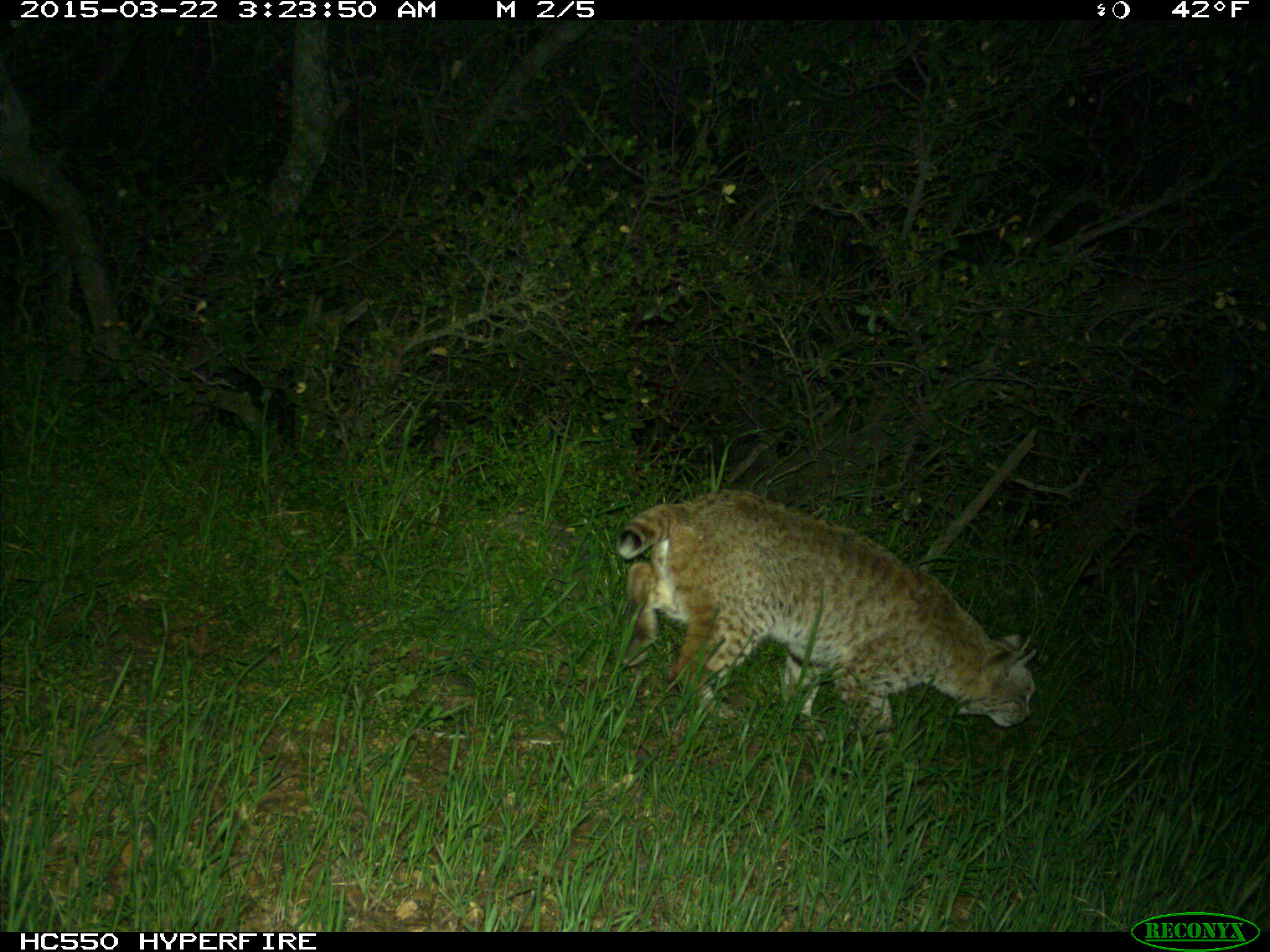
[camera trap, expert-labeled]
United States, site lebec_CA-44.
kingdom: Animalia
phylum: Chordata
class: Mammalia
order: Carnivora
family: Felidae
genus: Lynx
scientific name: Lynx rufus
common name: bobcat